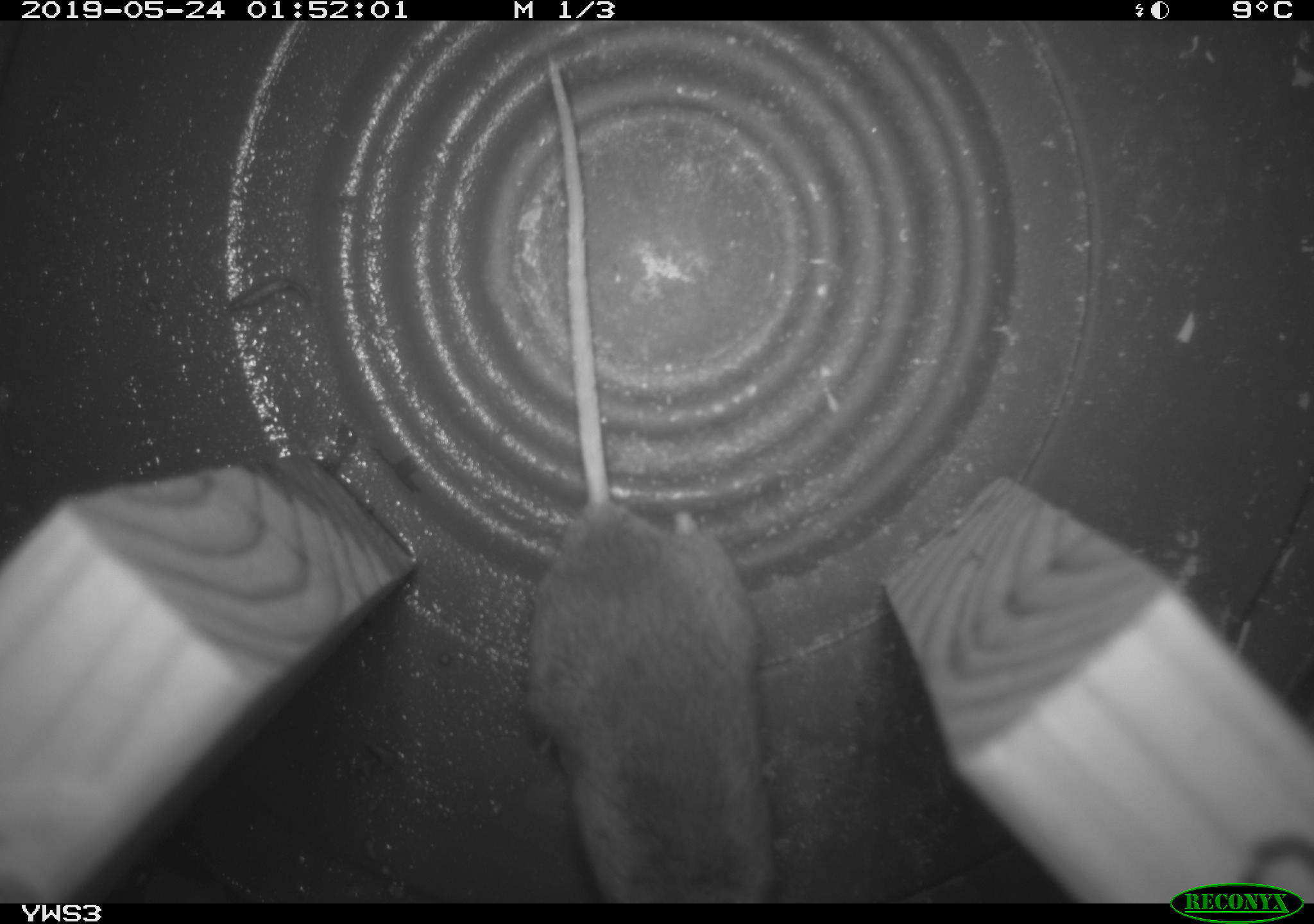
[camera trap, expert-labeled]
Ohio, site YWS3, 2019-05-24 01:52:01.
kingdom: Animalia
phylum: Chordata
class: Mammalia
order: Rodentia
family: Cricetidae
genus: Peromyscus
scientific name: Peromyscus leucopus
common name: white-footed mouse